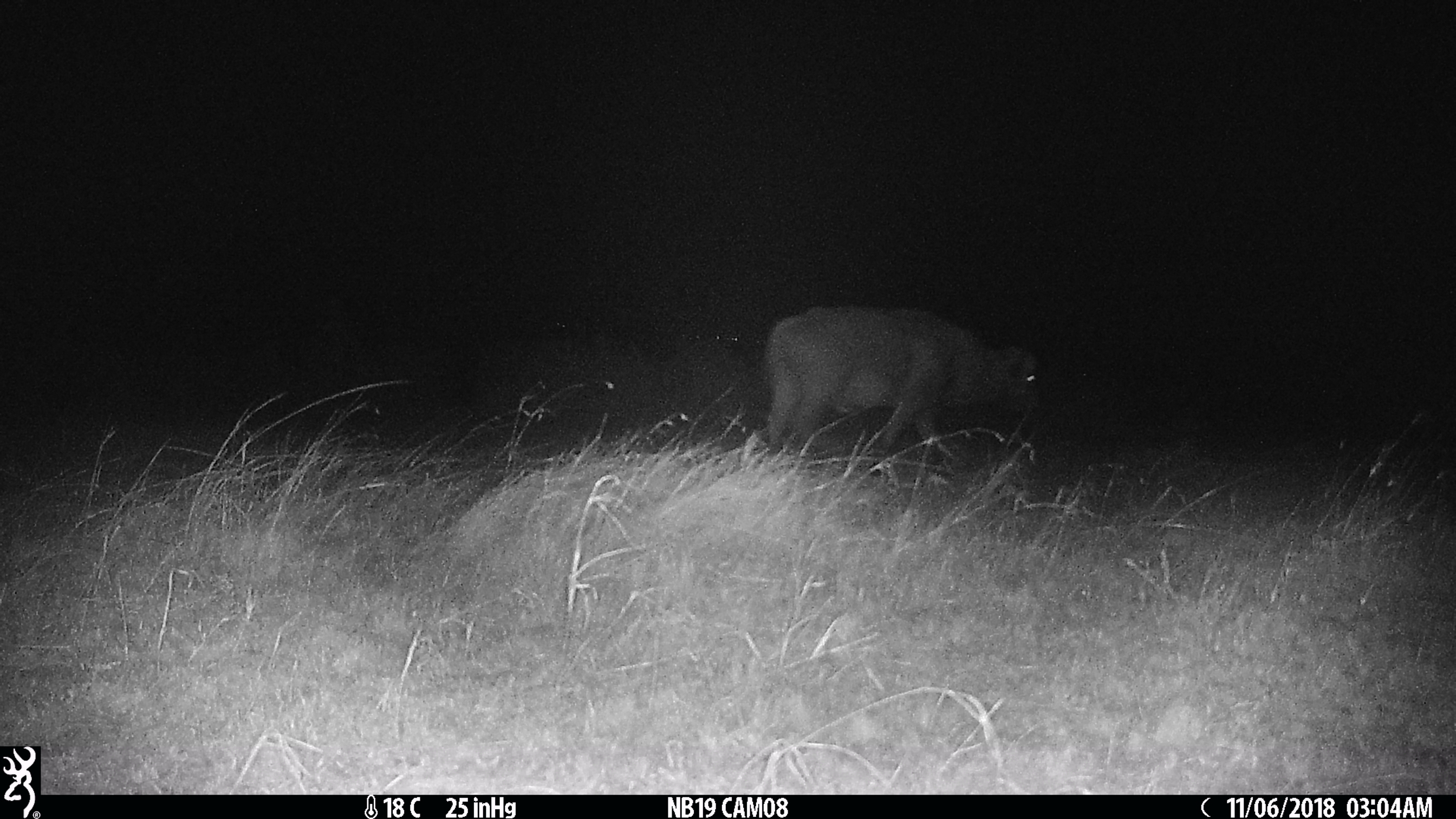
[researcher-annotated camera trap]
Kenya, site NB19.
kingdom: Animalia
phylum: Chordata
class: Mammalia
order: Artiodactyla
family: Bovidae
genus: Syncerus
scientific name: Syncerus caffer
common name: buffalo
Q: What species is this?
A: Buffalo (Syncerus caffer).